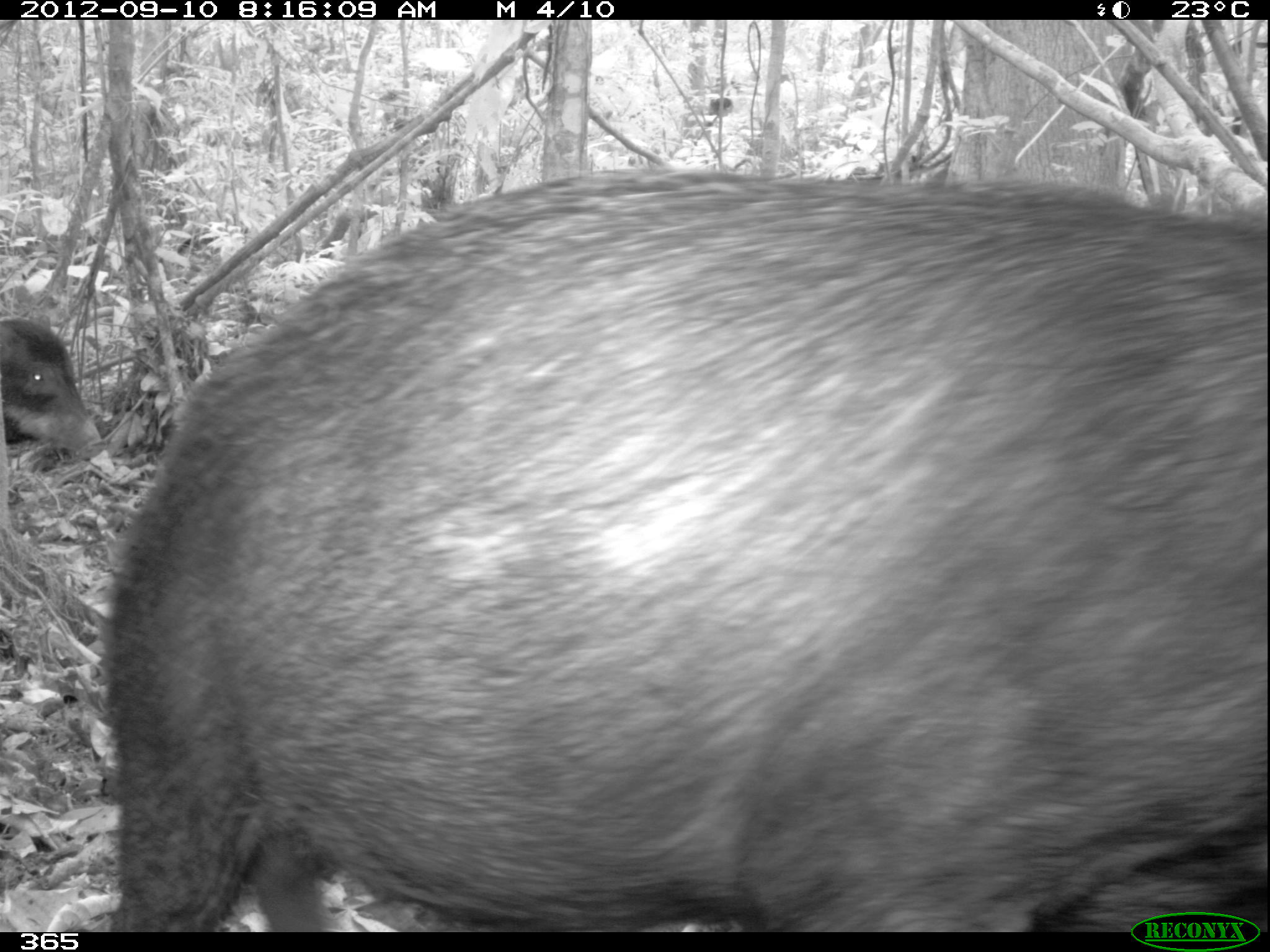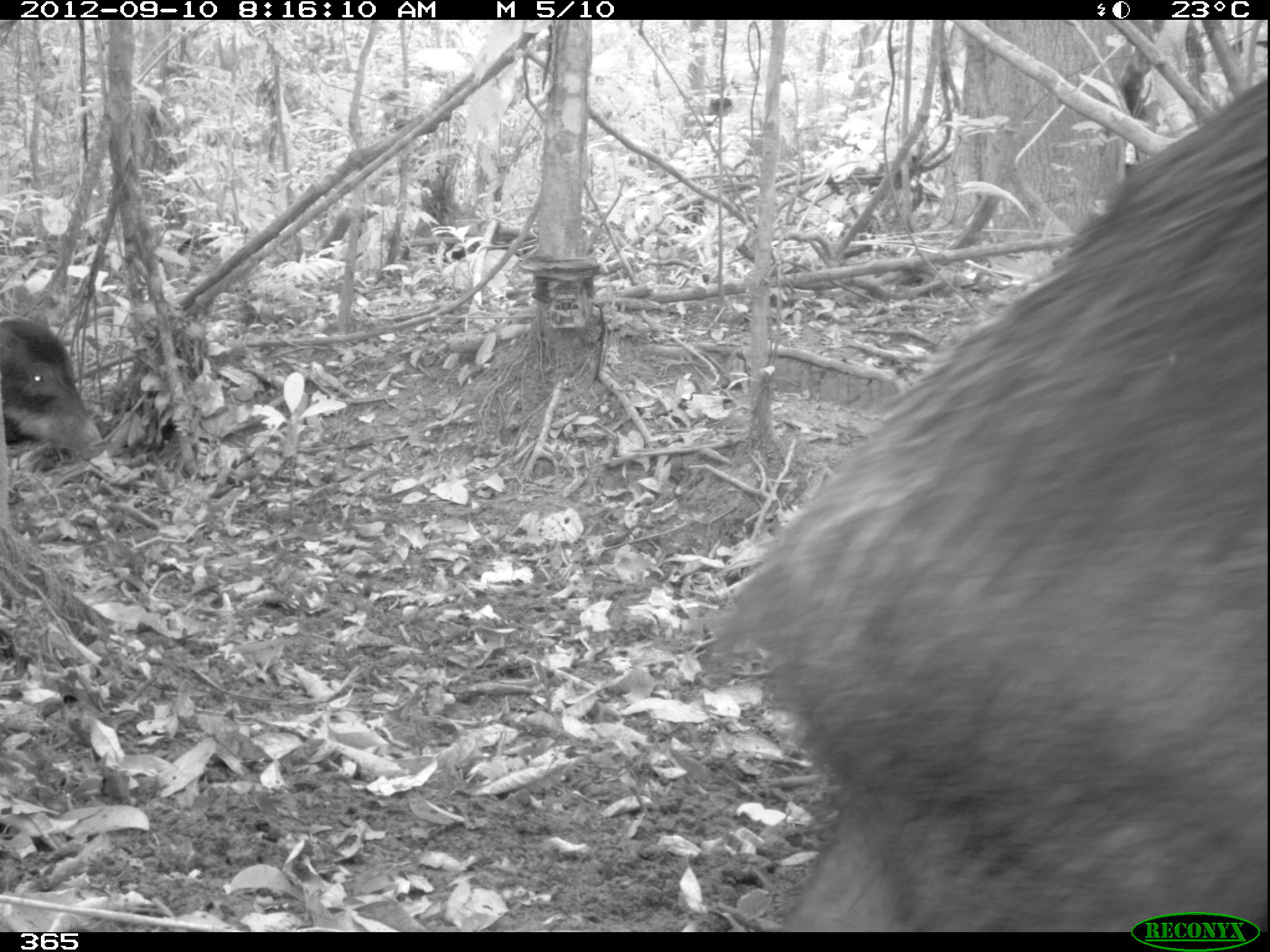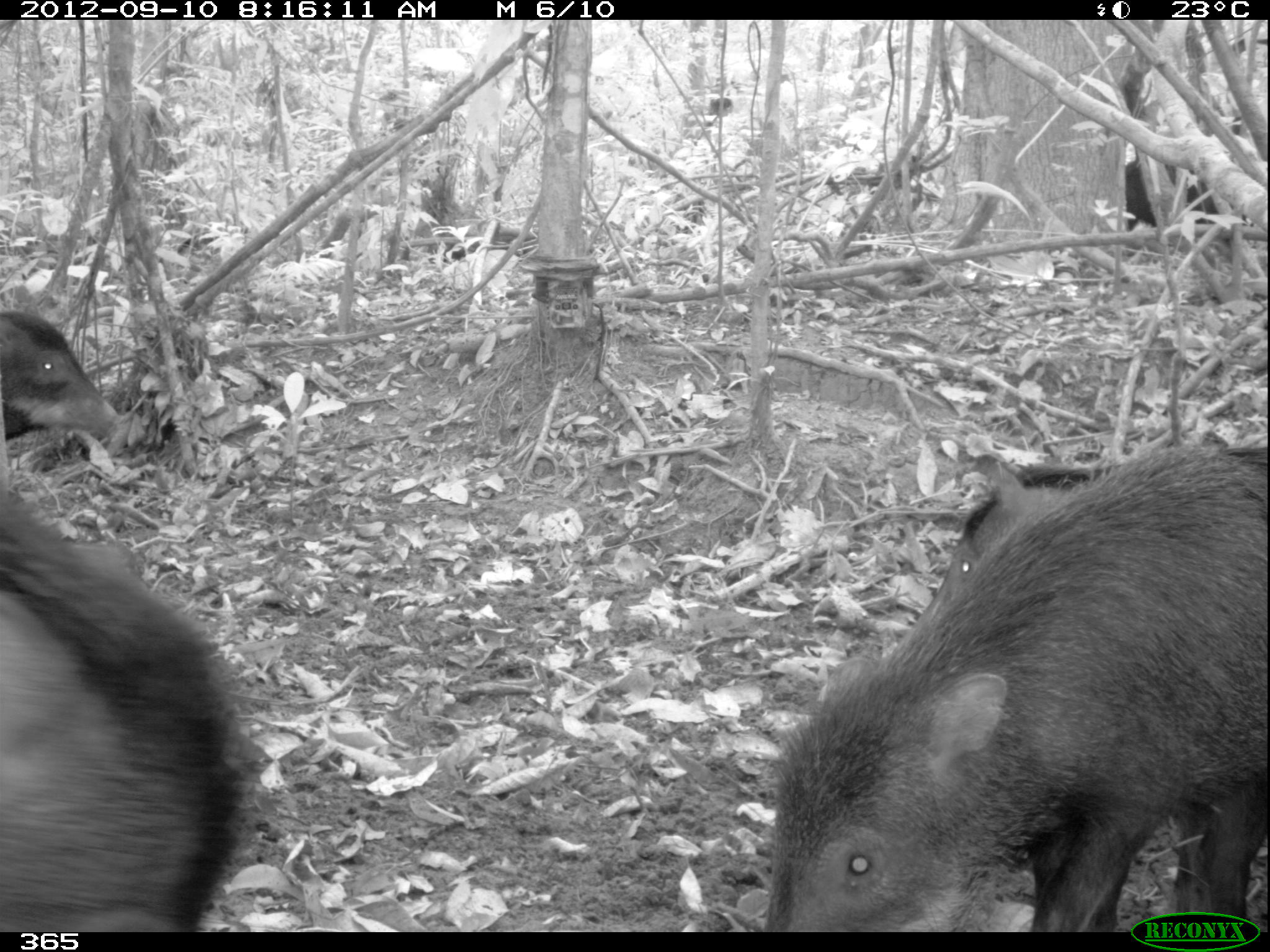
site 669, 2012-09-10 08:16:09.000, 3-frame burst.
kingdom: Animalia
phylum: Chordata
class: Mammalia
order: Artiodactyla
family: Tayassuidae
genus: Tayassu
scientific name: Tayassu pecari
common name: white-lipped peccary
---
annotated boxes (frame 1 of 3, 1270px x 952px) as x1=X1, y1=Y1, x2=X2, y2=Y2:
tayassu pecari: x1=104, y1=167, x2=1268, y2=932; x1=0, y1=319, x2=106, y2=460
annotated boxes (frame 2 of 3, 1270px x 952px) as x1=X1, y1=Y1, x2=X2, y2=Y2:
tayassu pecari: x1=705, y1=80, x2=1267, y2=931; x1=0, y1=318, x2=109, y2=458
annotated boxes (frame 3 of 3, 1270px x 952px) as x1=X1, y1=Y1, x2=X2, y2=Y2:
tayassu pecari: x1=765, y1=440, x2=1264, y2=931; x1=0, y1=485, x2=247, y2=931; x1=912, y1=445, x2=1268, y2=637; x1=0, y1=310, x2=128, y2=440; x1=1125, y1=158, x2=1246, y2=231